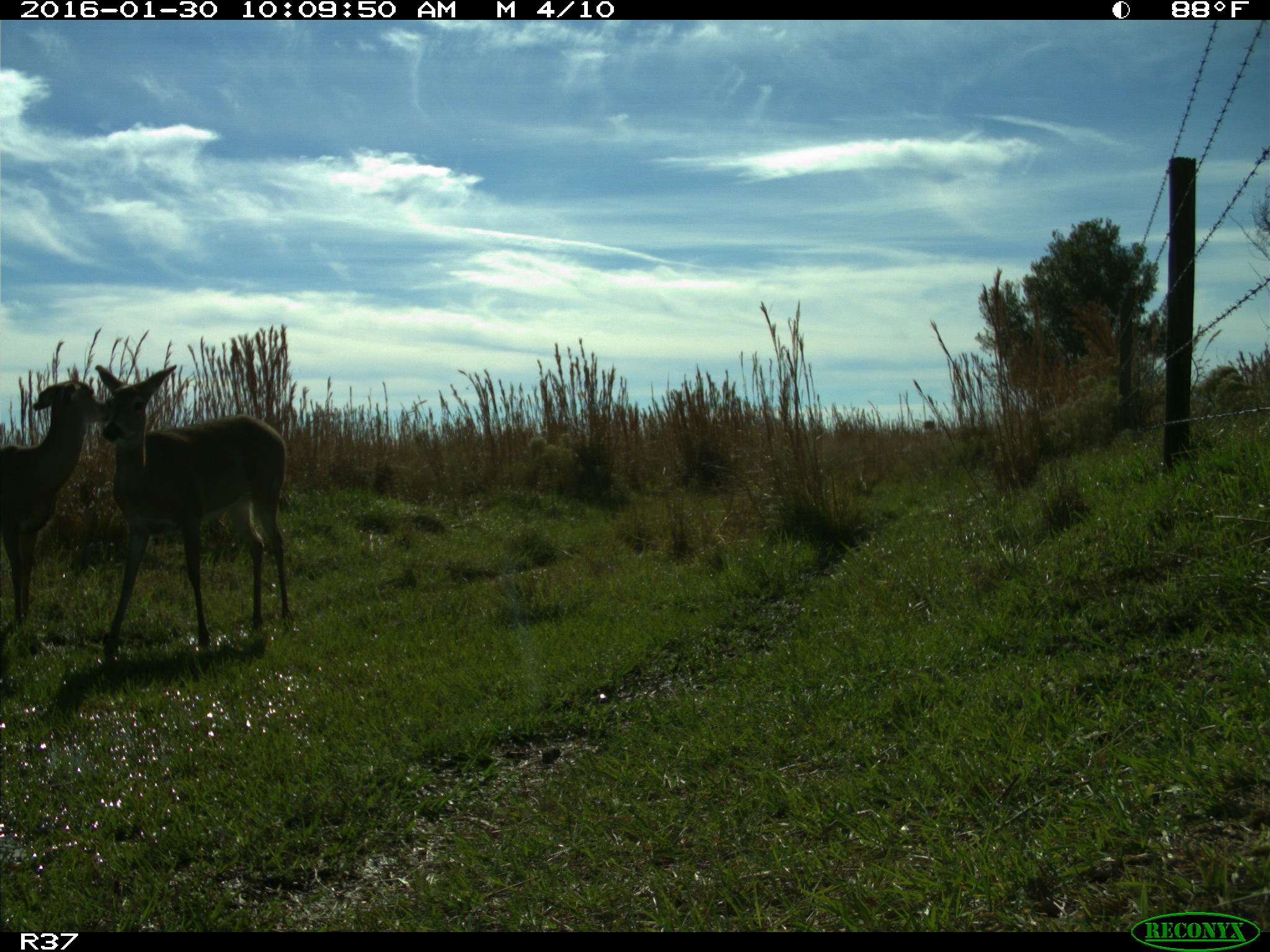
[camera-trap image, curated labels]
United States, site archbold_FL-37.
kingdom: Animalia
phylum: Chordata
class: Mammalia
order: Artiodactyla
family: Cervidae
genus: Odocoileus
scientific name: Odocoileus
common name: deer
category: unidentified deer